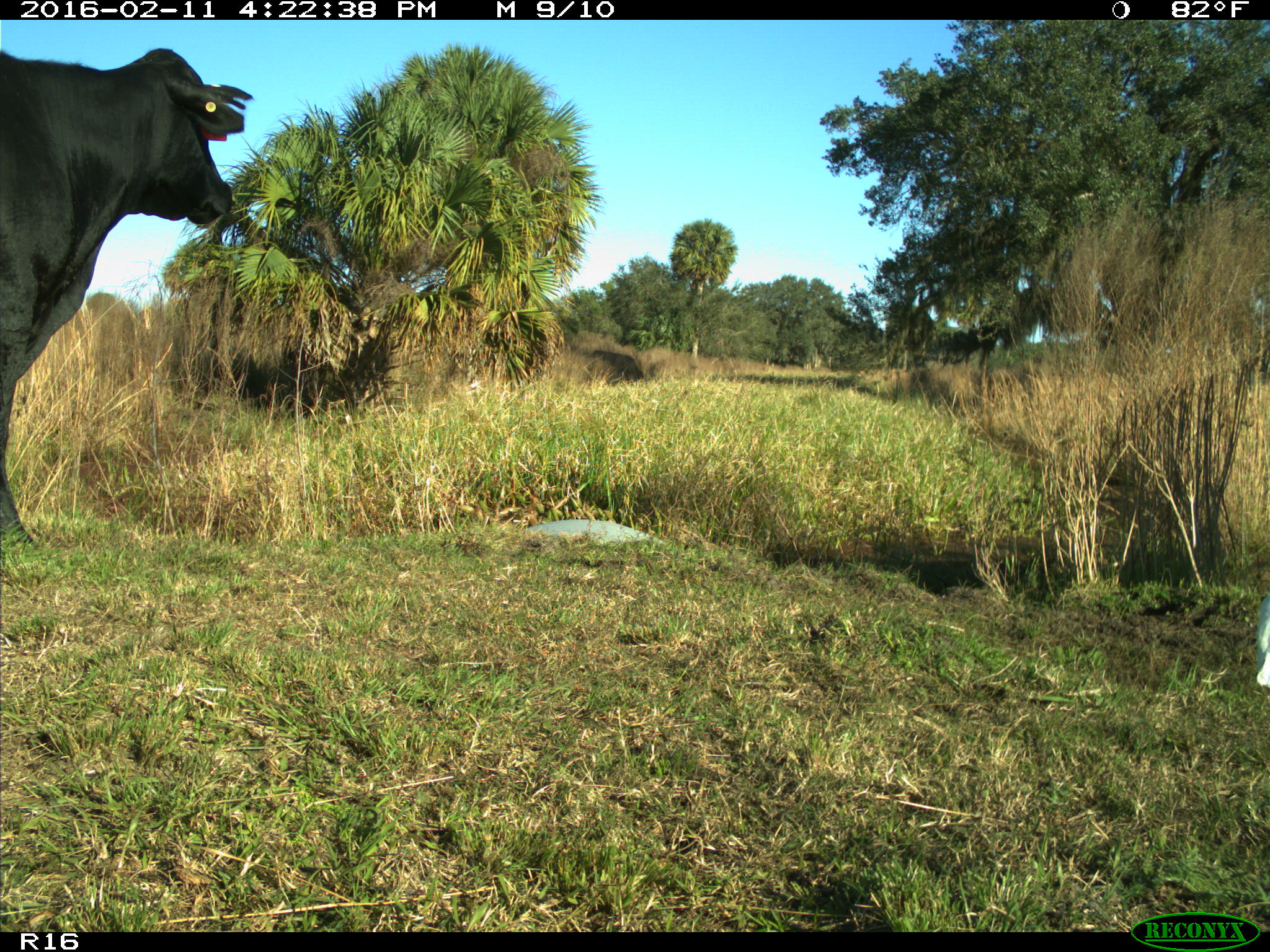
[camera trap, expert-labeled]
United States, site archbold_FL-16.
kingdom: Animalia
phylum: Chordata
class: Mammalia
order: Artiodactyla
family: Bovidae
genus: Bos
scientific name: Bos taurus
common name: domestic cow